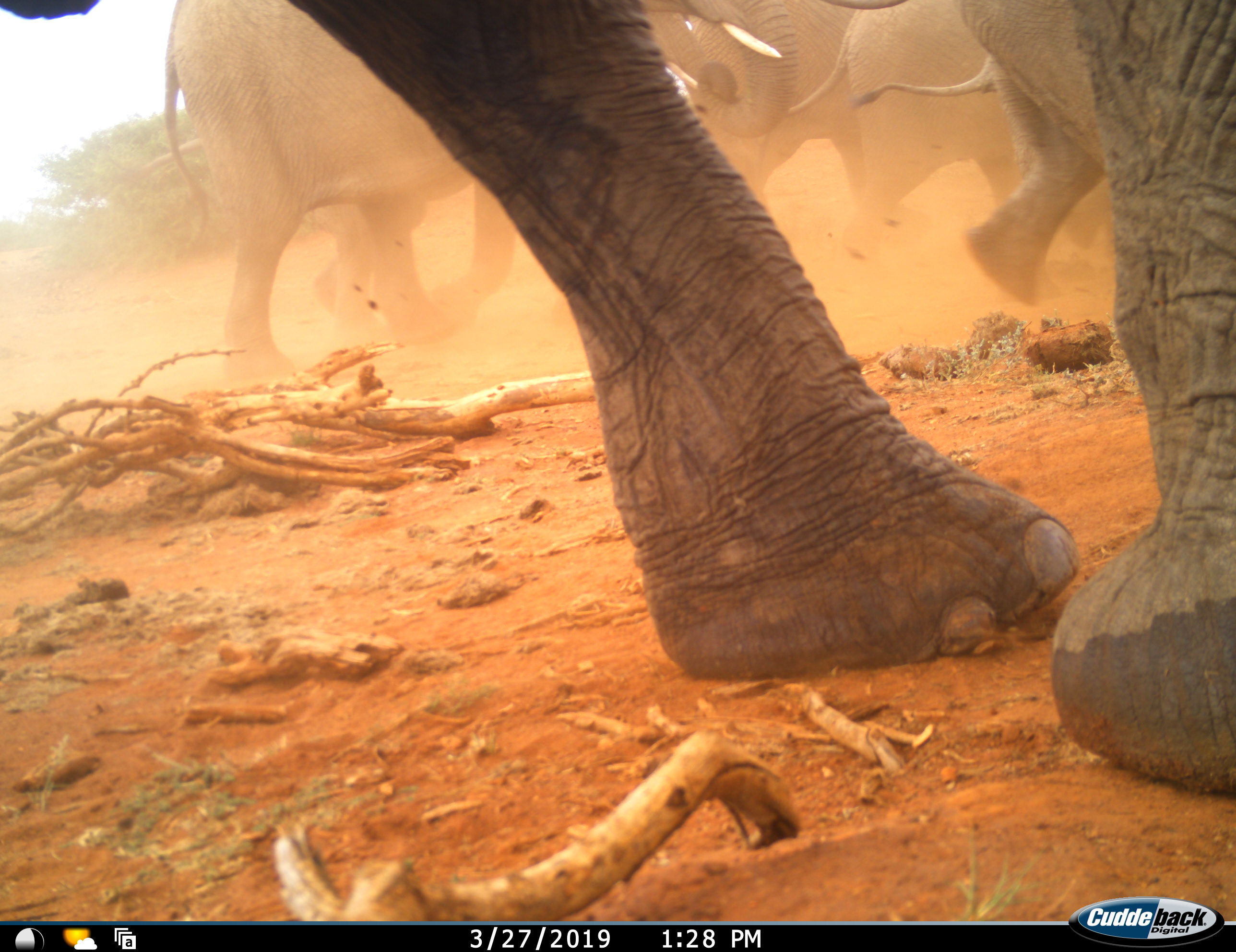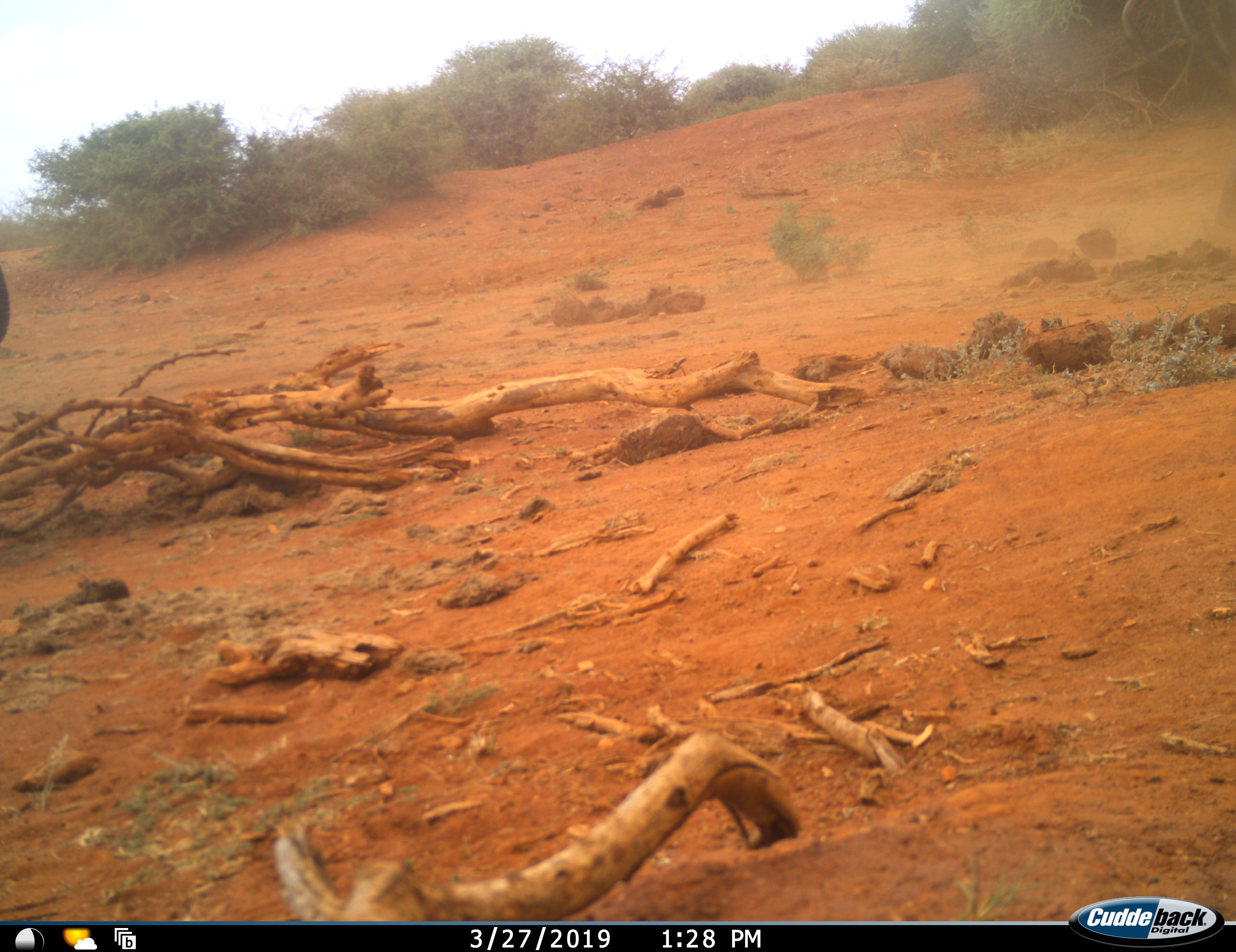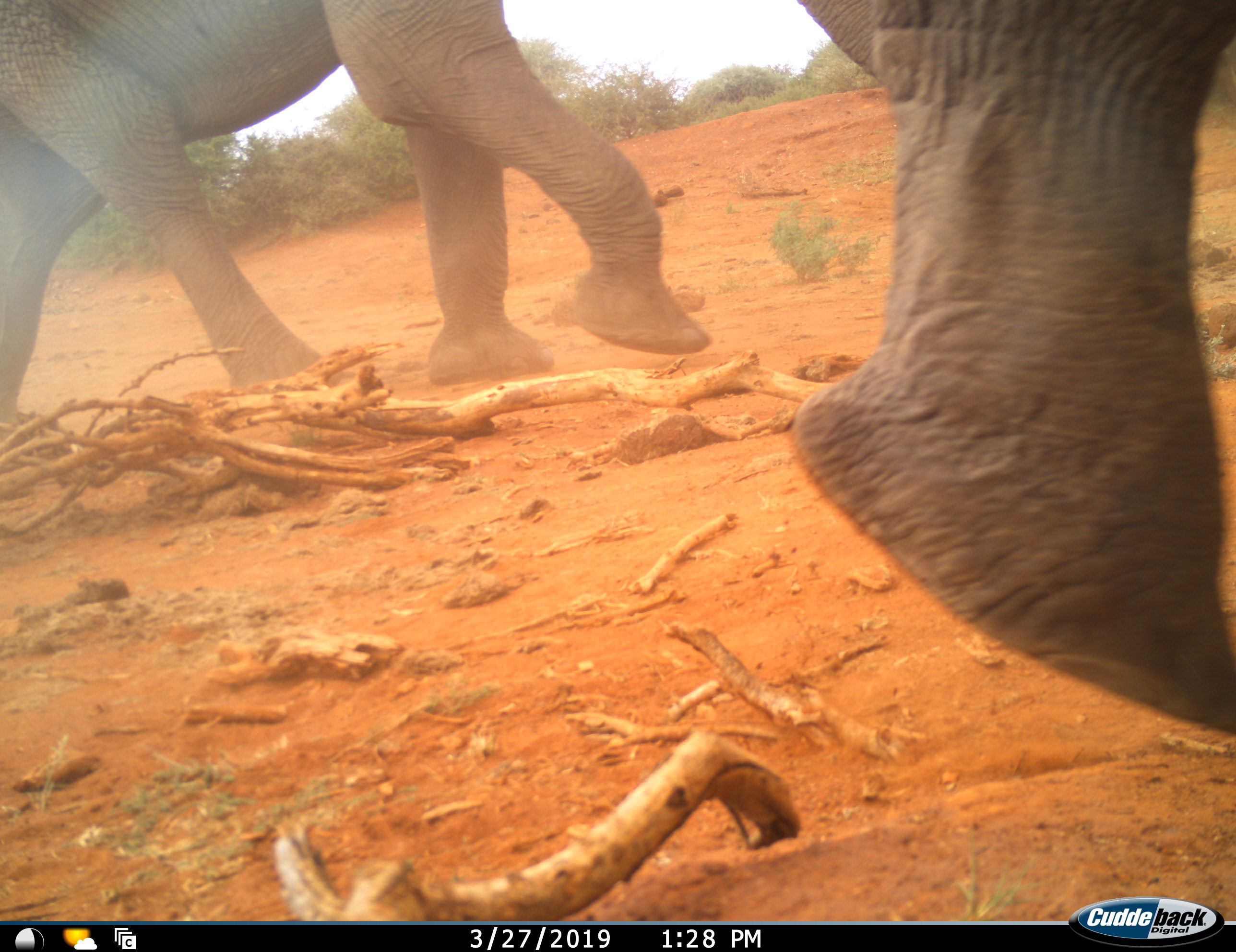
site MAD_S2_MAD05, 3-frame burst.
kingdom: Animalia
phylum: Chordata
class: Mammalia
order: Proboscidea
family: Elephantidae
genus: Loxodonta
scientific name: Loxodonta africana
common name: african bush elephant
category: elephant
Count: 6.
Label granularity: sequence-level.